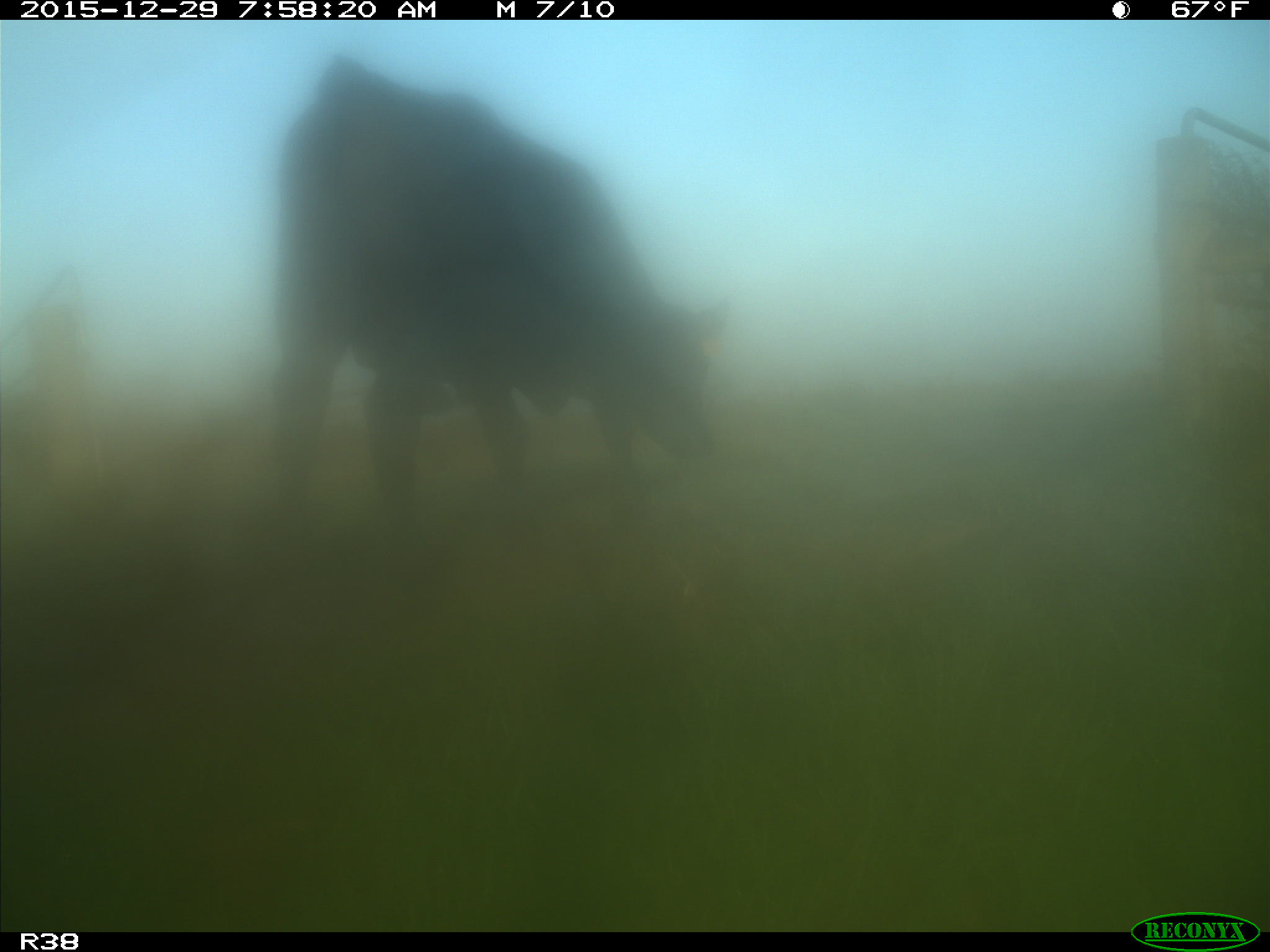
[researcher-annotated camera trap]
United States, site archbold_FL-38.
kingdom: Animalia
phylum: Chordata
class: Mammalia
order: Artiodactyla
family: Bovidae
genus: Bos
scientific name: Bos taurus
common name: domestic cow